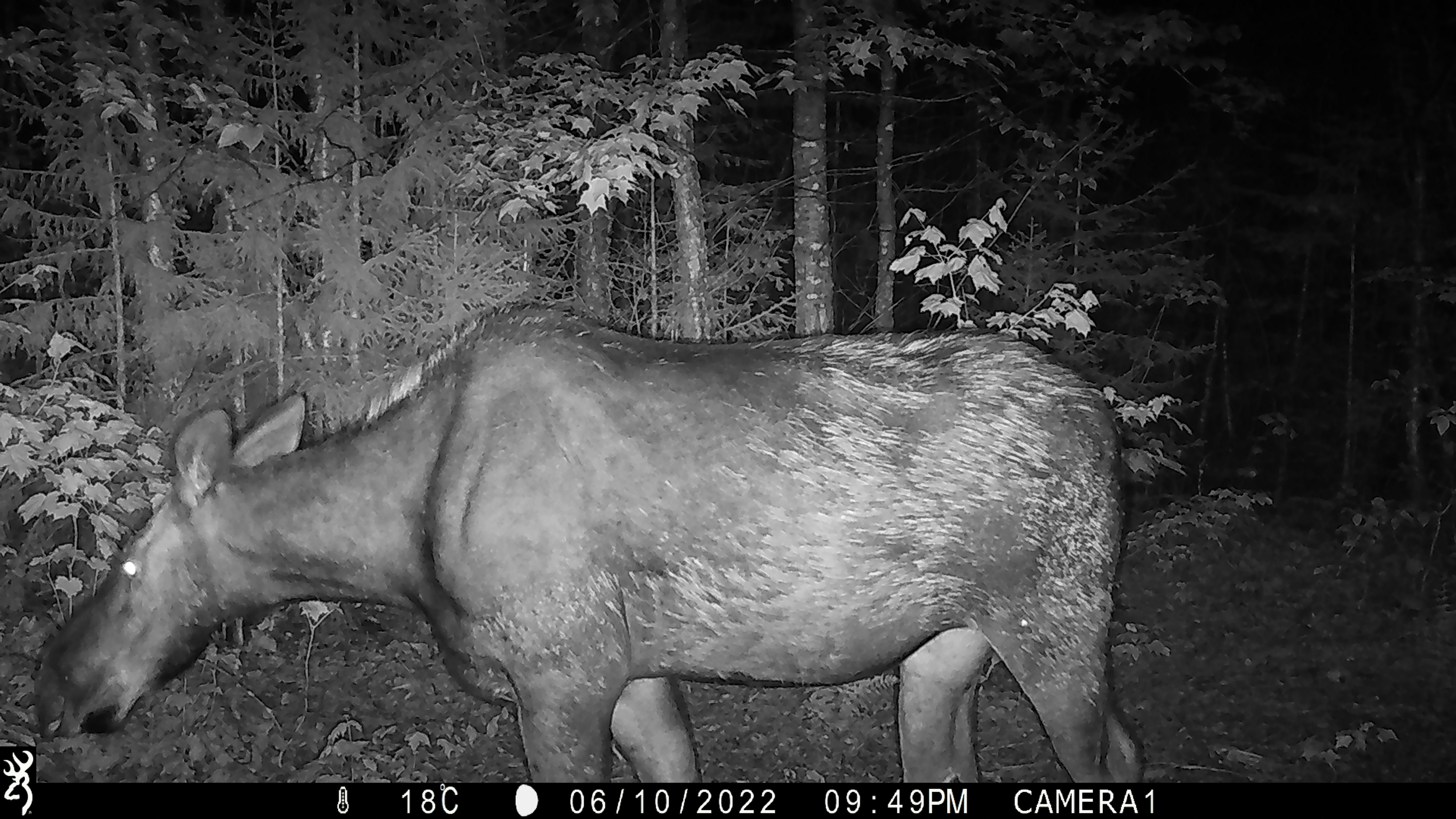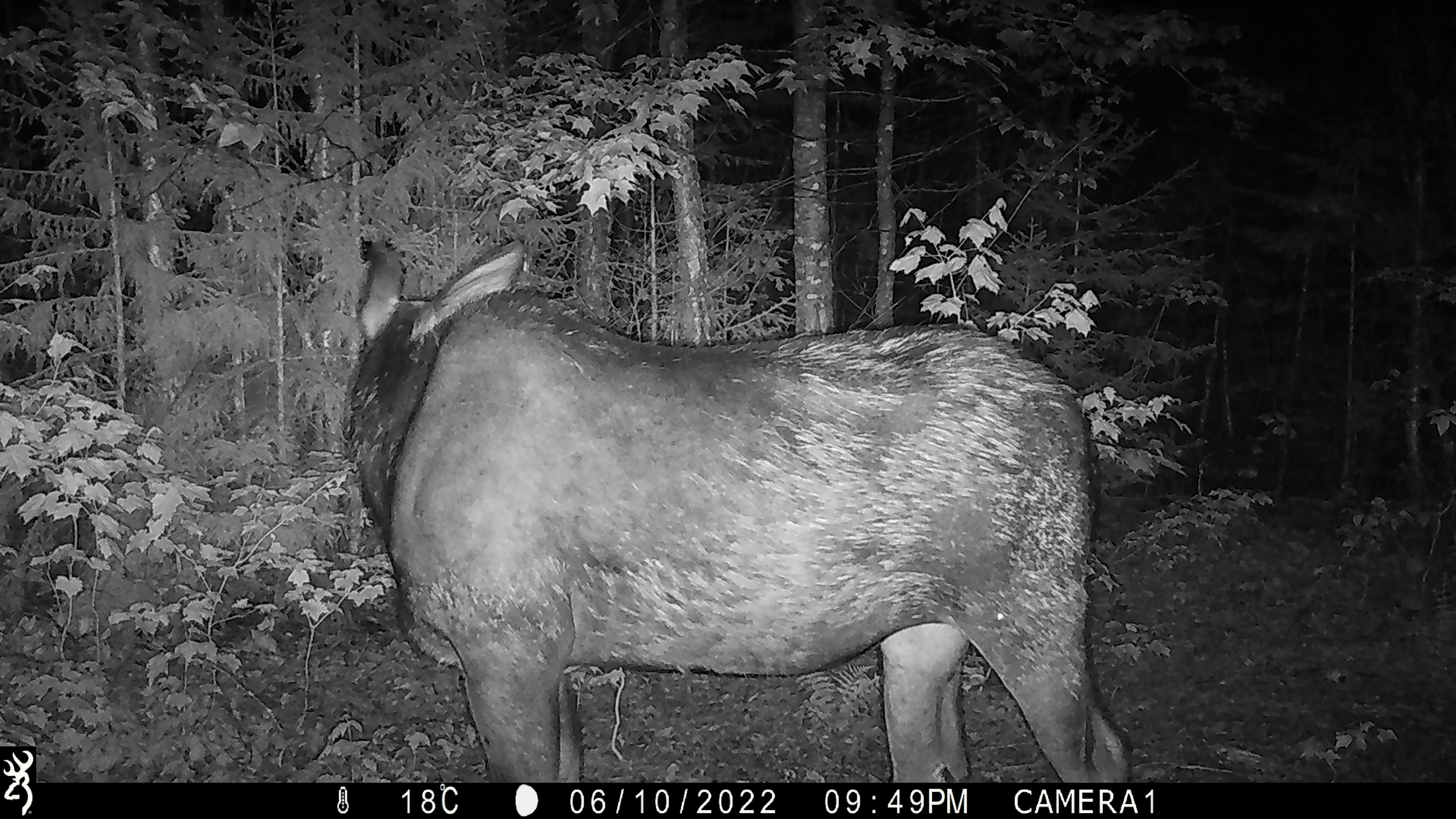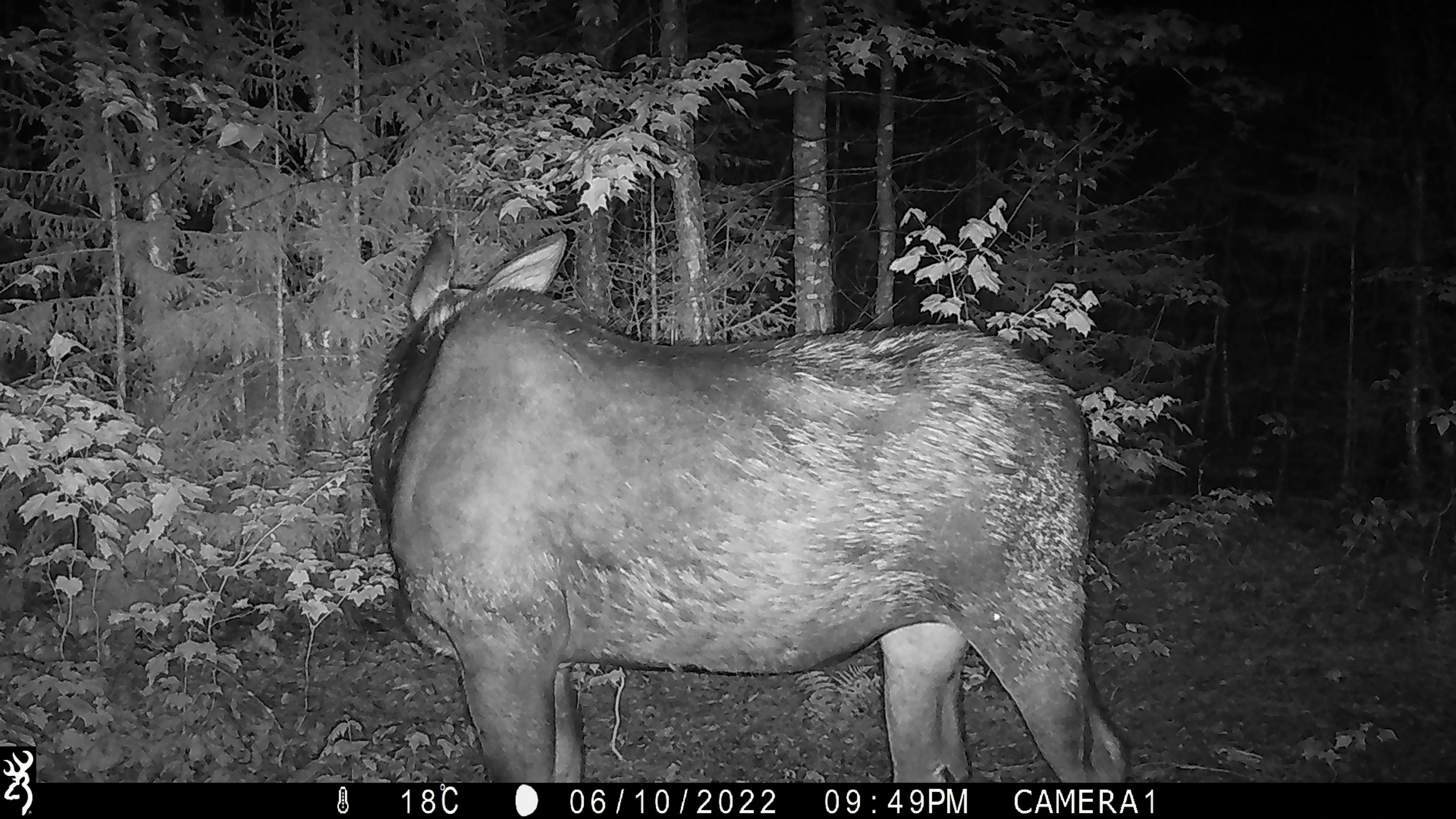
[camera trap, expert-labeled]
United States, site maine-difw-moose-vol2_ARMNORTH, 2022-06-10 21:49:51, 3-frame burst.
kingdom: Animalia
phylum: Chordata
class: Mammalia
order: Artiodactyla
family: Cervidae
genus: Alces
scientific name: Alces alces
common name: moose